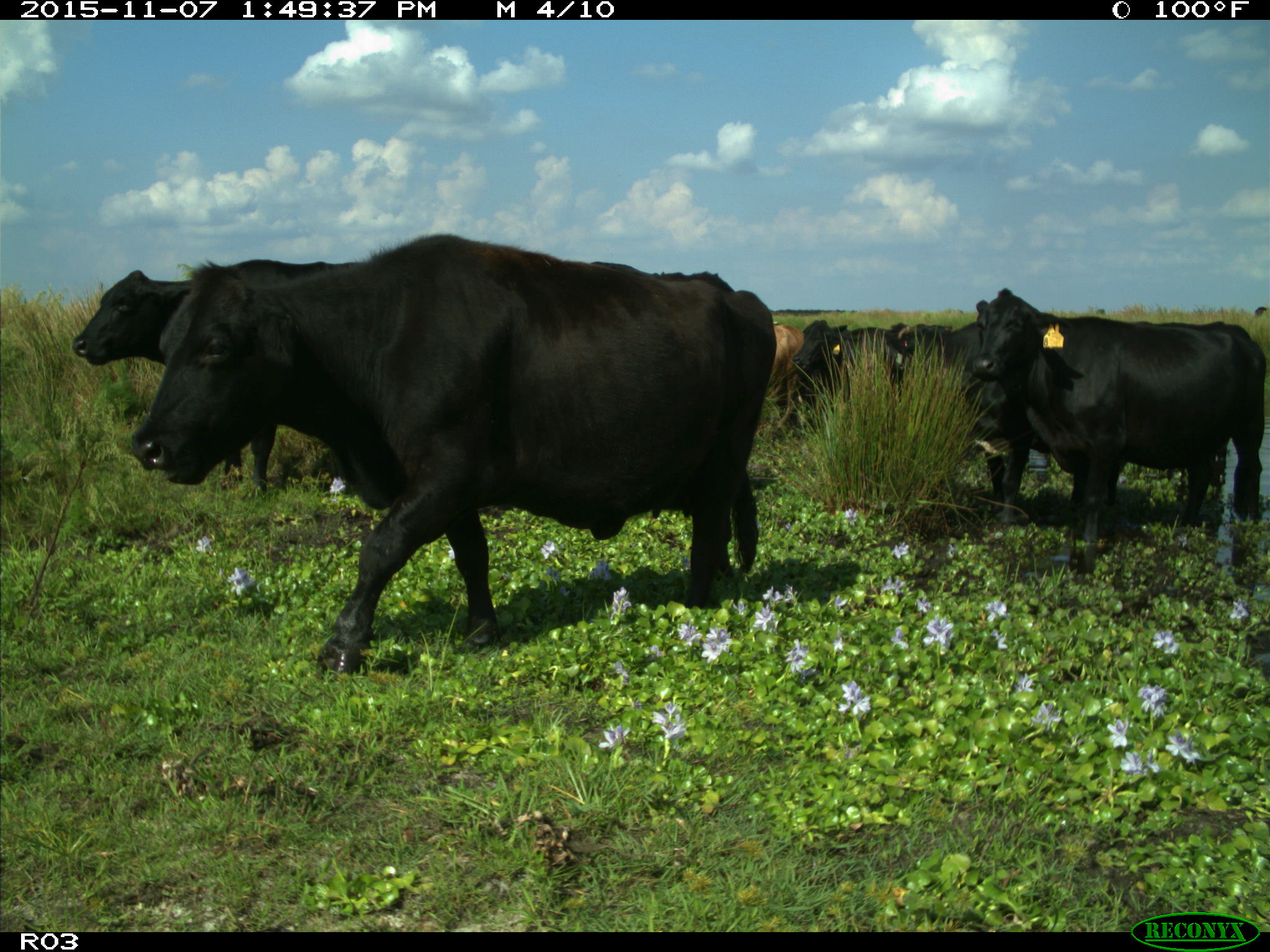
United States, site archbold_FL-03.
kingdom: Animalia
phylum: Chordata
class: Mammalia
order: Artiodactyla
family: Bovidae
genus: Bos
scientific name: Bos taurus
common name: domestic cow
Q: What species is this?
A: Bos taurus (domestic cow).